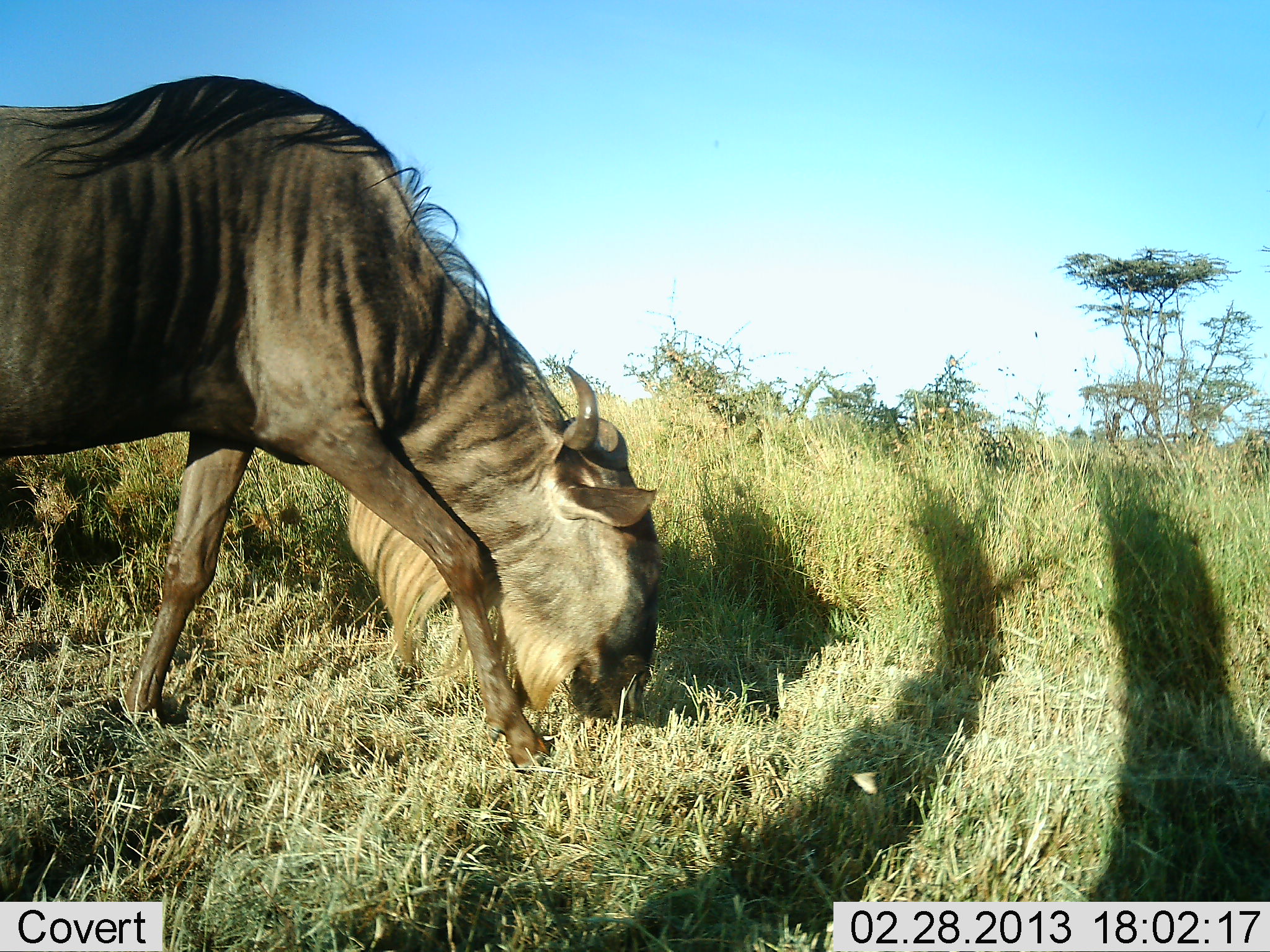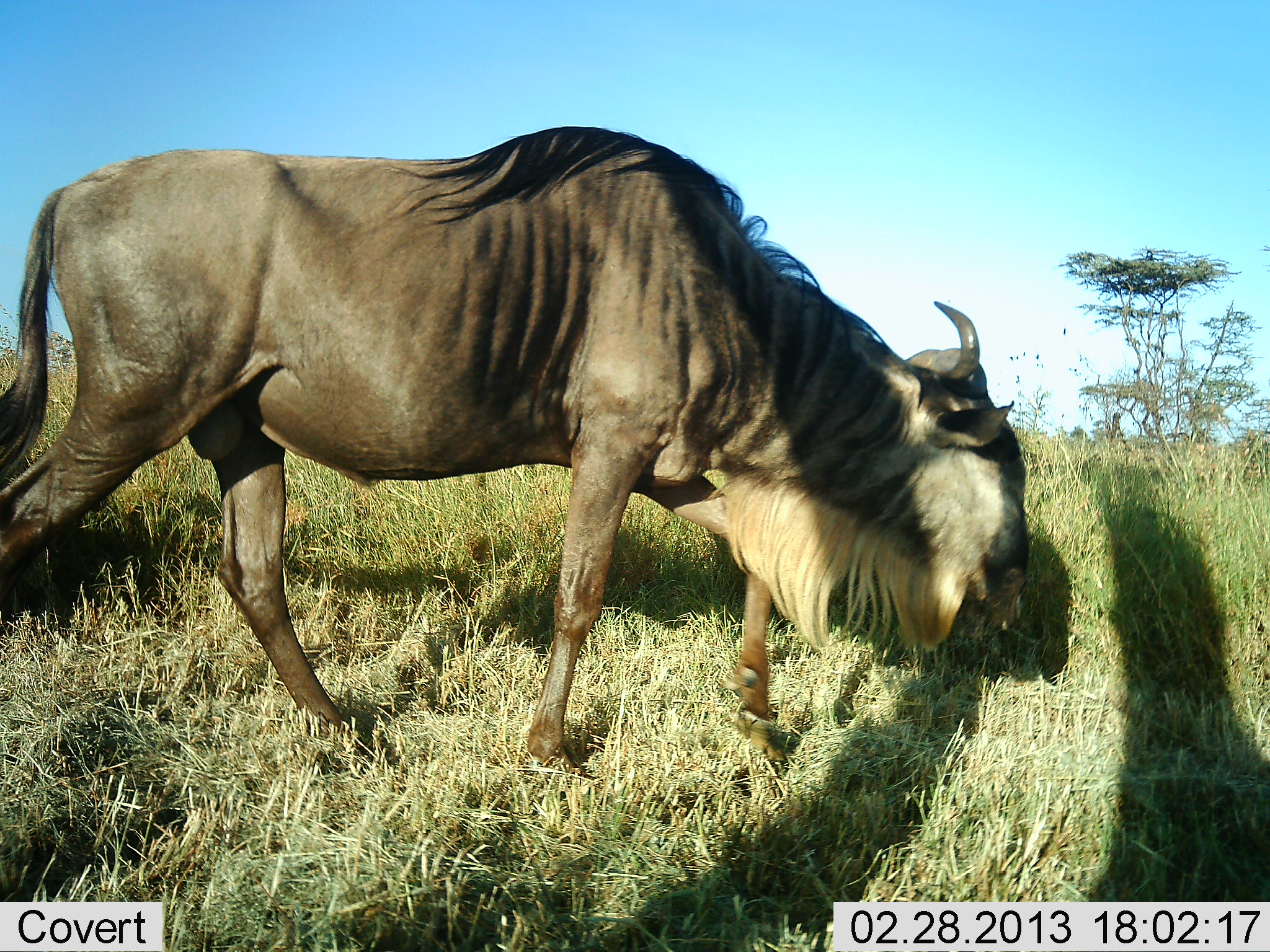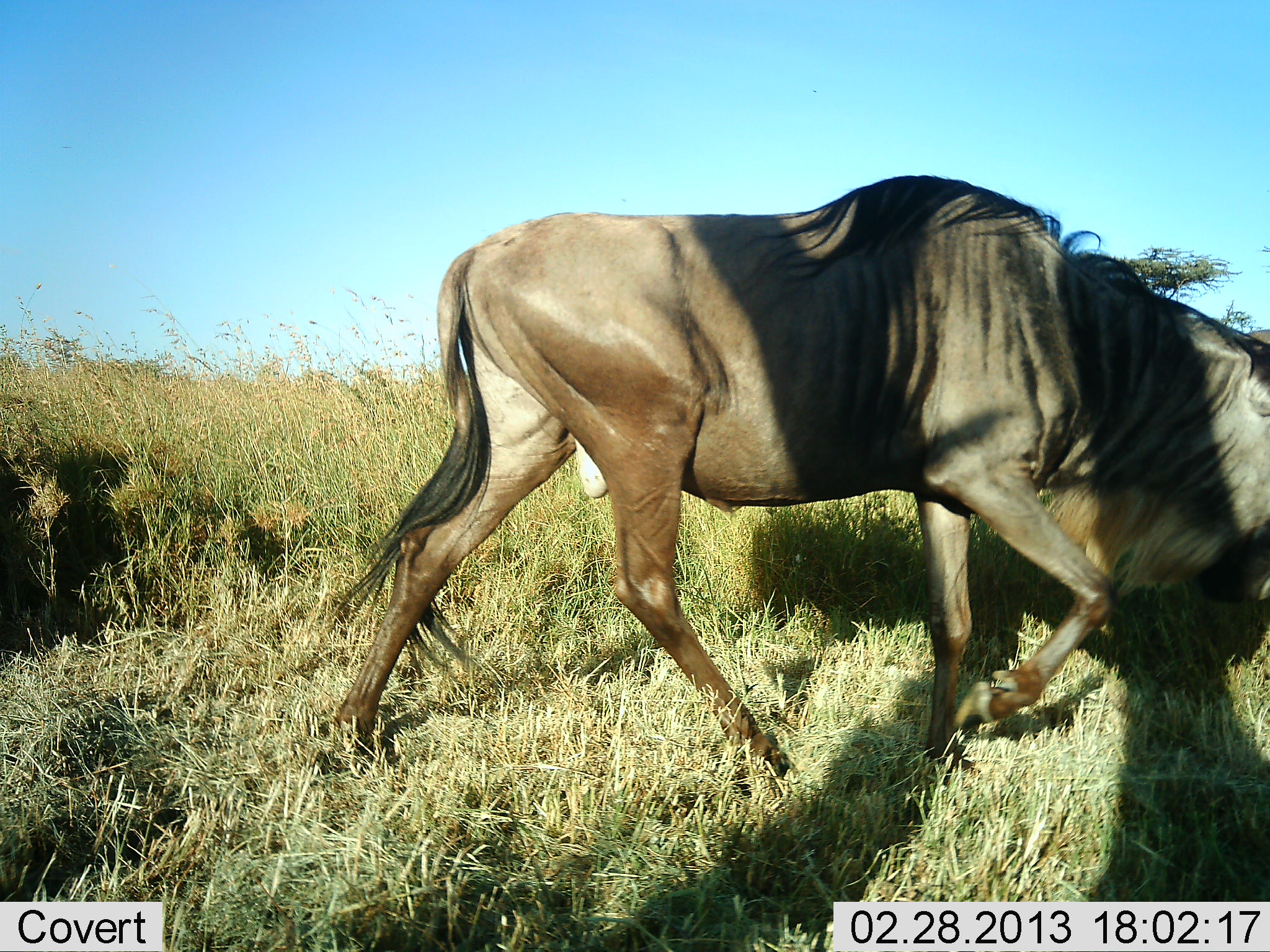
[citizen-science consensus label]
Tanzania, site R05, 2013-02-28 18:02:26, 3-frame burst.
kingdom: Animalia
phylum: Chordata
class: Mammalia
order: Artiodactyla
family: Bovidae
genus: Connochaetes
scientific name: Connochaetes taurinus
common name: blue wildebeest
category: wildebeest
Wildebeest (blue wildebeest) (Connochaetes taurinus), count 1. Behavior (volunteer vote fractions): standing 0%, resting 0%, moving 92%, interacting 0%. Young present (vote fraction): 4%. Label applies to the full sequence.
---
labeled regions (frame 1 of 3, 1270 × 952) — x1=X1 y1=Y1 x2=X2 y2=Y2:
animal: x1=1 y1=72 x2=666 y2=779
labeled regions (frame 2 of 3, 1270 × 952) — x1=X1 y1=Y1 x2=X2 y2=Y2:
animal: x1=0 y1=126 x2=1029 y2=771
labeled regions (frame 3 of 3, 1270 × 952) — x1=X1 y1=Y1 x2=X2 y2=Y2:
animal: x1=322 y1=173 x2=1270 y2=774